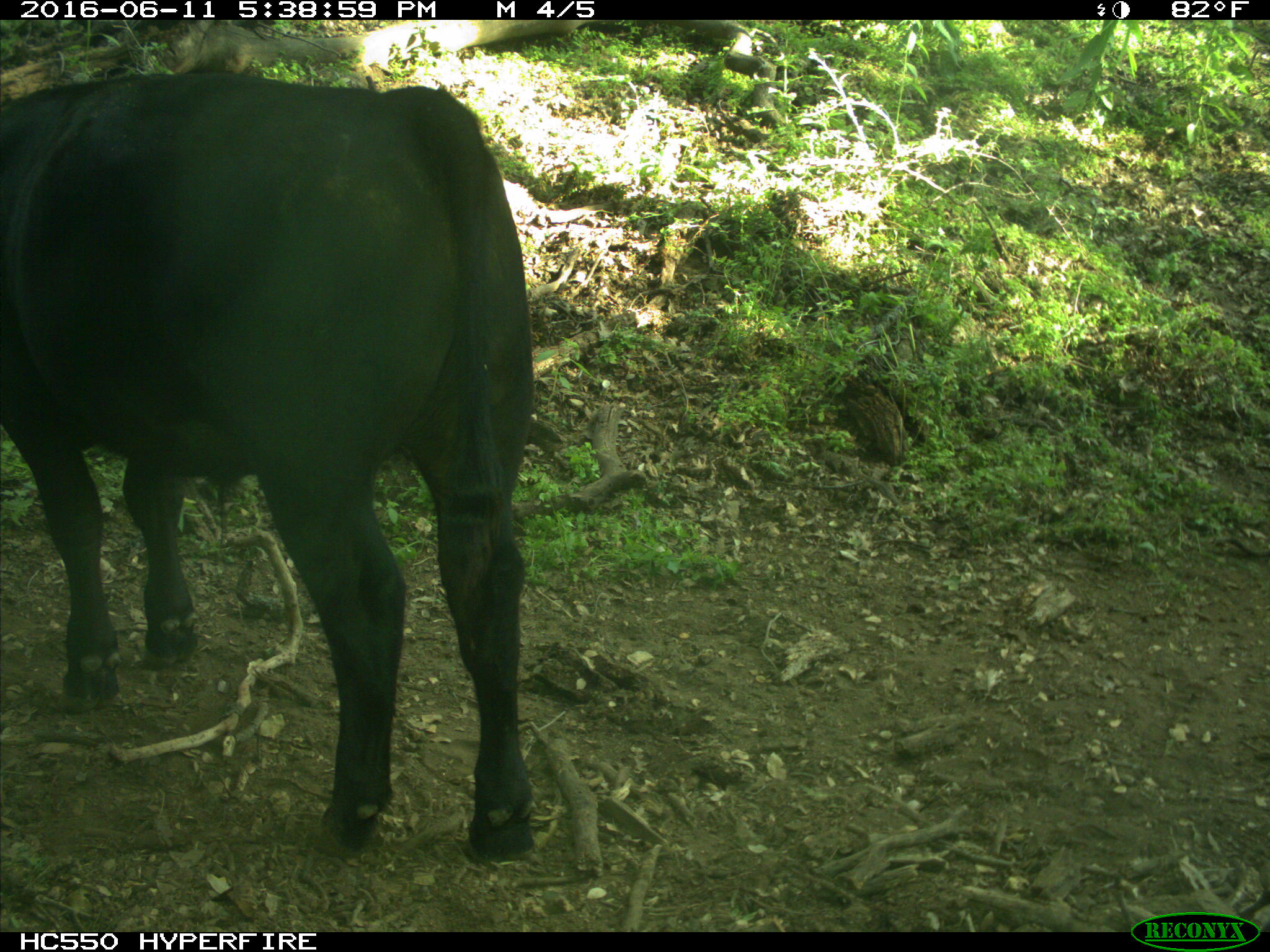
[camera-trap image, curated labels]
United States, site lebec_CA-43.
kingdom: Animalia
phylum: Chordata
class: Mammalia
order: Artiodactyla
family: Bovidae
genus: Bos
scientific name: Bos taurus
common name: domestic cow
Bos taurus (domestic cow).